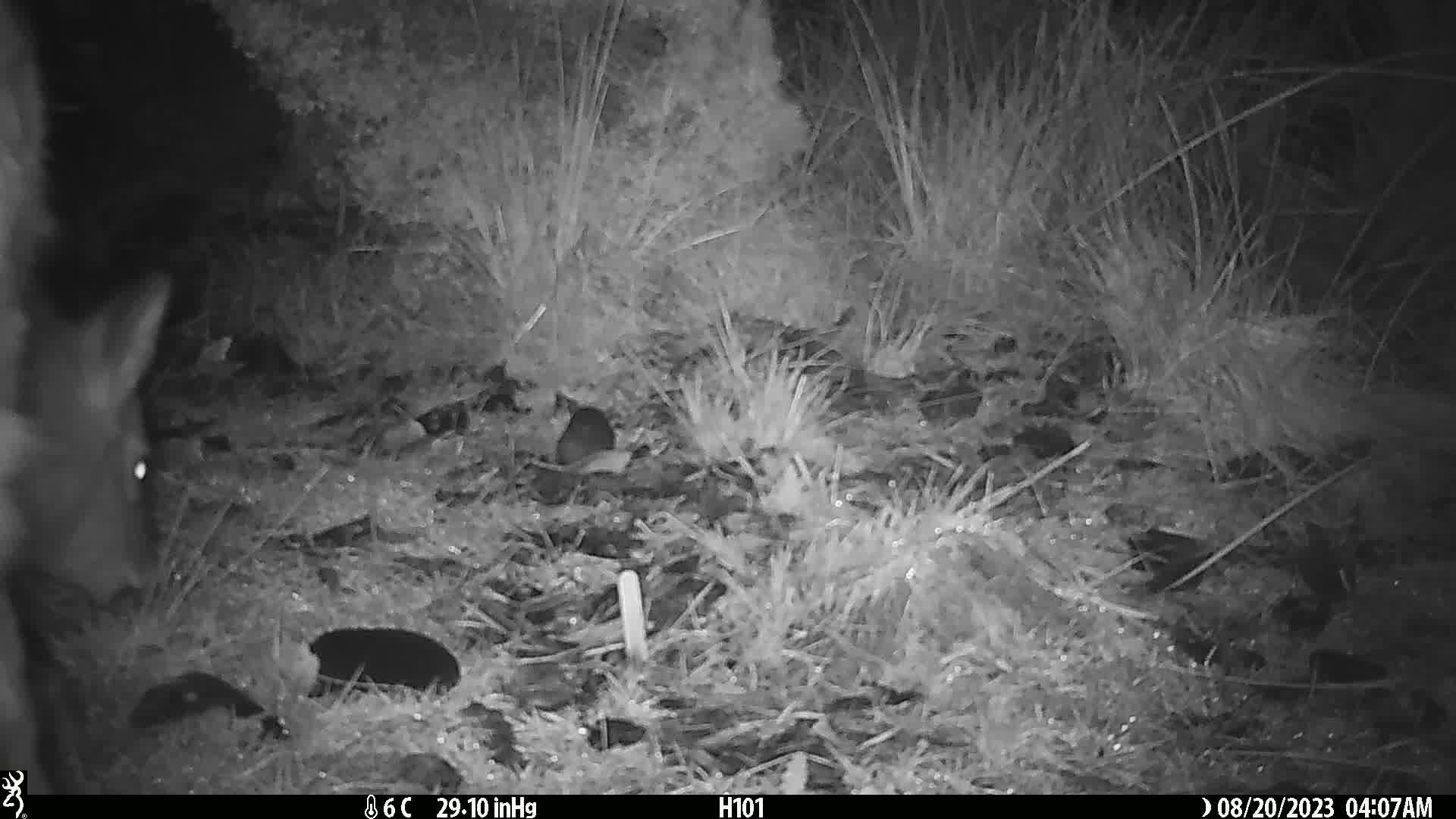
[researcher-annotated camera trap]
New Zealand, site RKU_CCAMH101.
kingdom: Animalia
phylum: Chordata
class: Mammalia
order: Artiodactyla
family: Cervidae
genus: Odocoileus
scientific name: Odocoileus virginianus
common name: white-tailed deer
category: white tailed deer